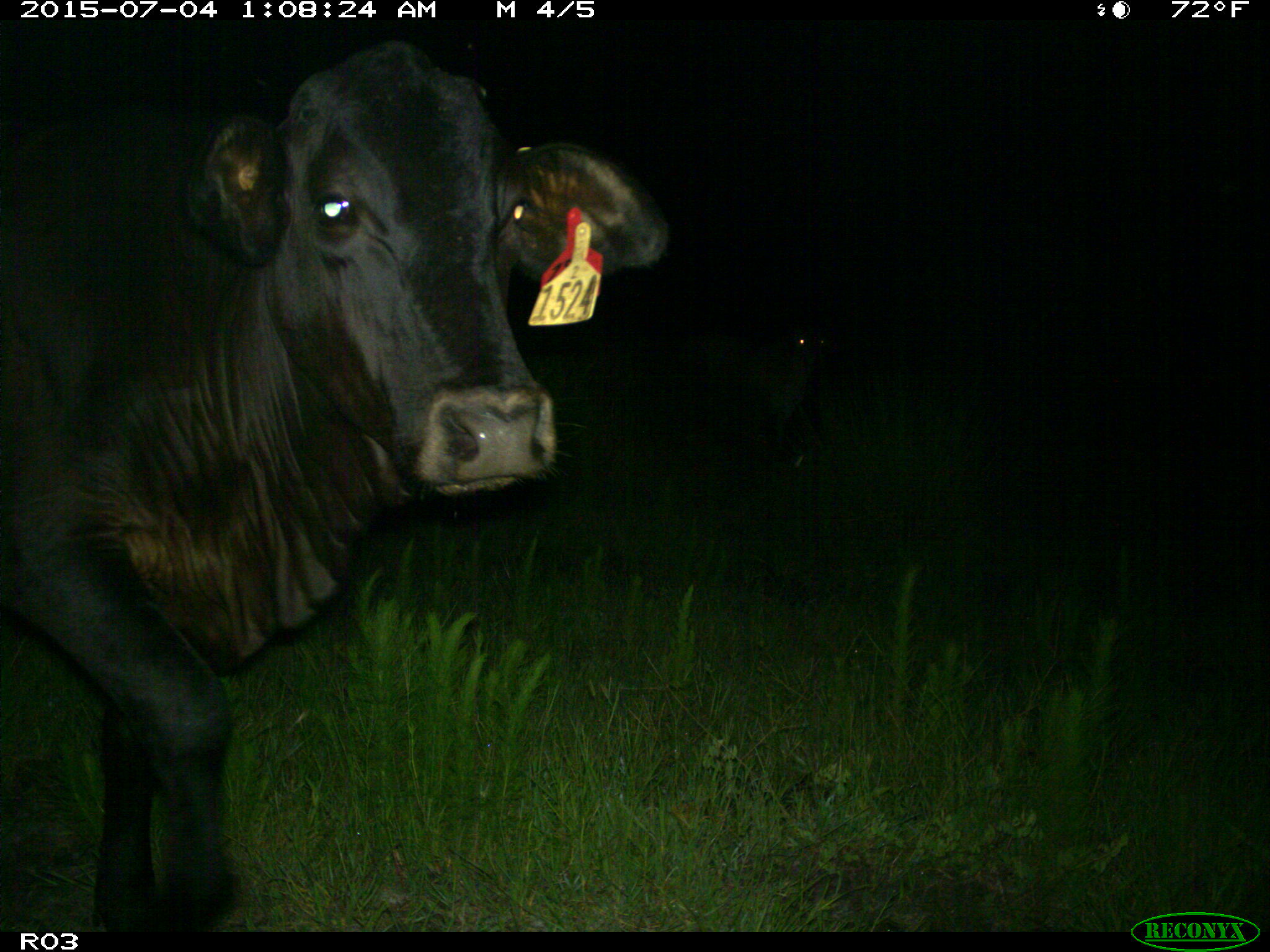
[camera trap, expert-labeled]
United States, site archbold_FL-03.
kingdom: Animalia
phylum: Chordata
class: Mammalia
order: Artiodactyla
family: Bovidae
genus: Bos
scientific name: Bos taurus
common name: domestic cow